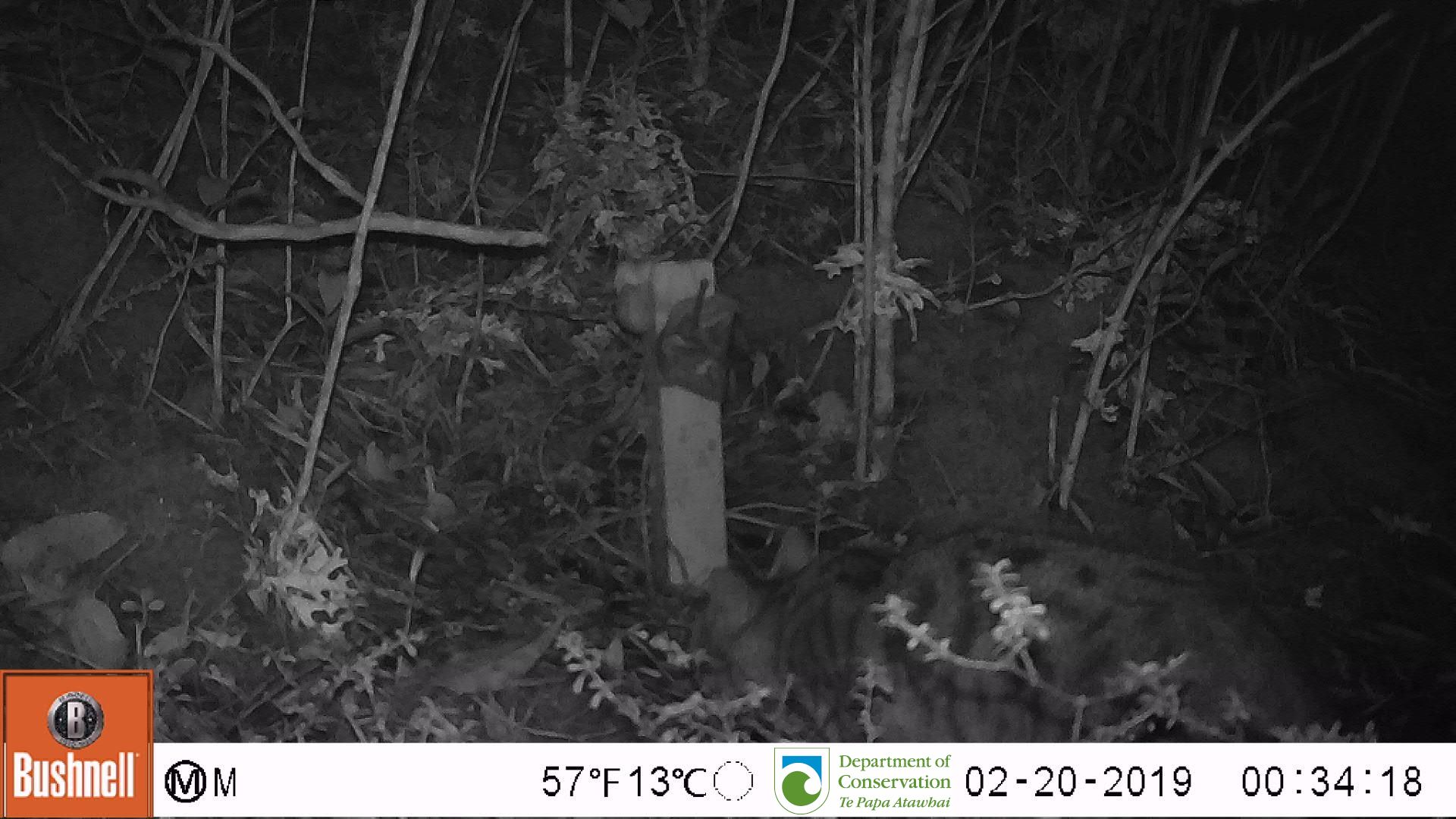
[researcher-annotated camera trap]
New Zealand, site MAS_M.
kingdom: Animalia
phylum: Chordata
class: Mammalia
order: Carnivora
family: Felidae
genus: Felis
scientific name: Felis catus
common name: domestic cat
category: cat